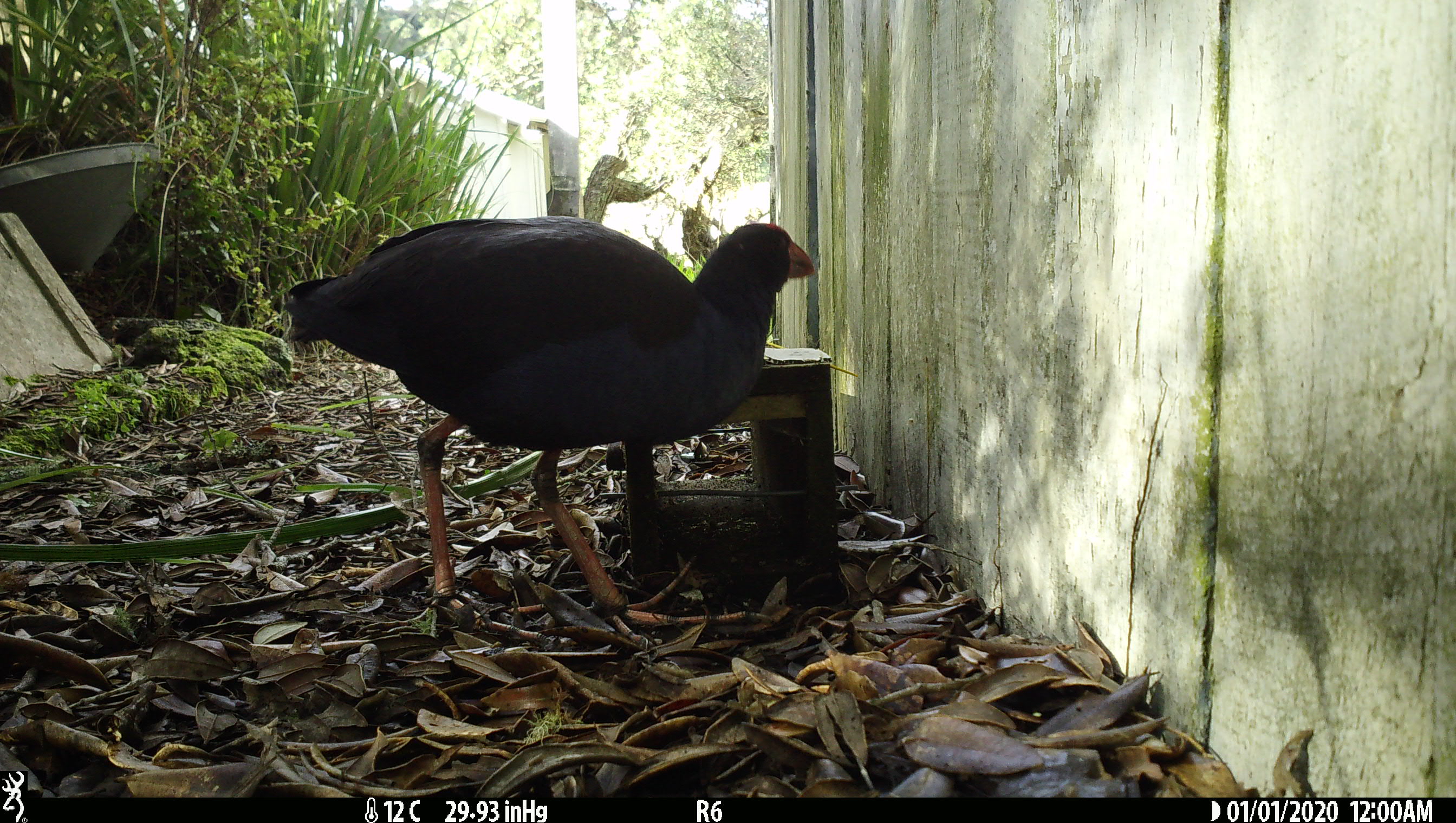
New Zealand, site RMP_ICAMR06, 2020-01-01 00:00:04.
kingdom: Animalia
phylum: Chordata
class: Aves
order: Gruiformes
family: Rallidae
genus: Porphyrio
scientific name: Porphyrio melanotus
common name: australasian swamphen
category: pukeko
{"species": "pukeko (australasian swamphen) (Porphyrio melanotus)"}